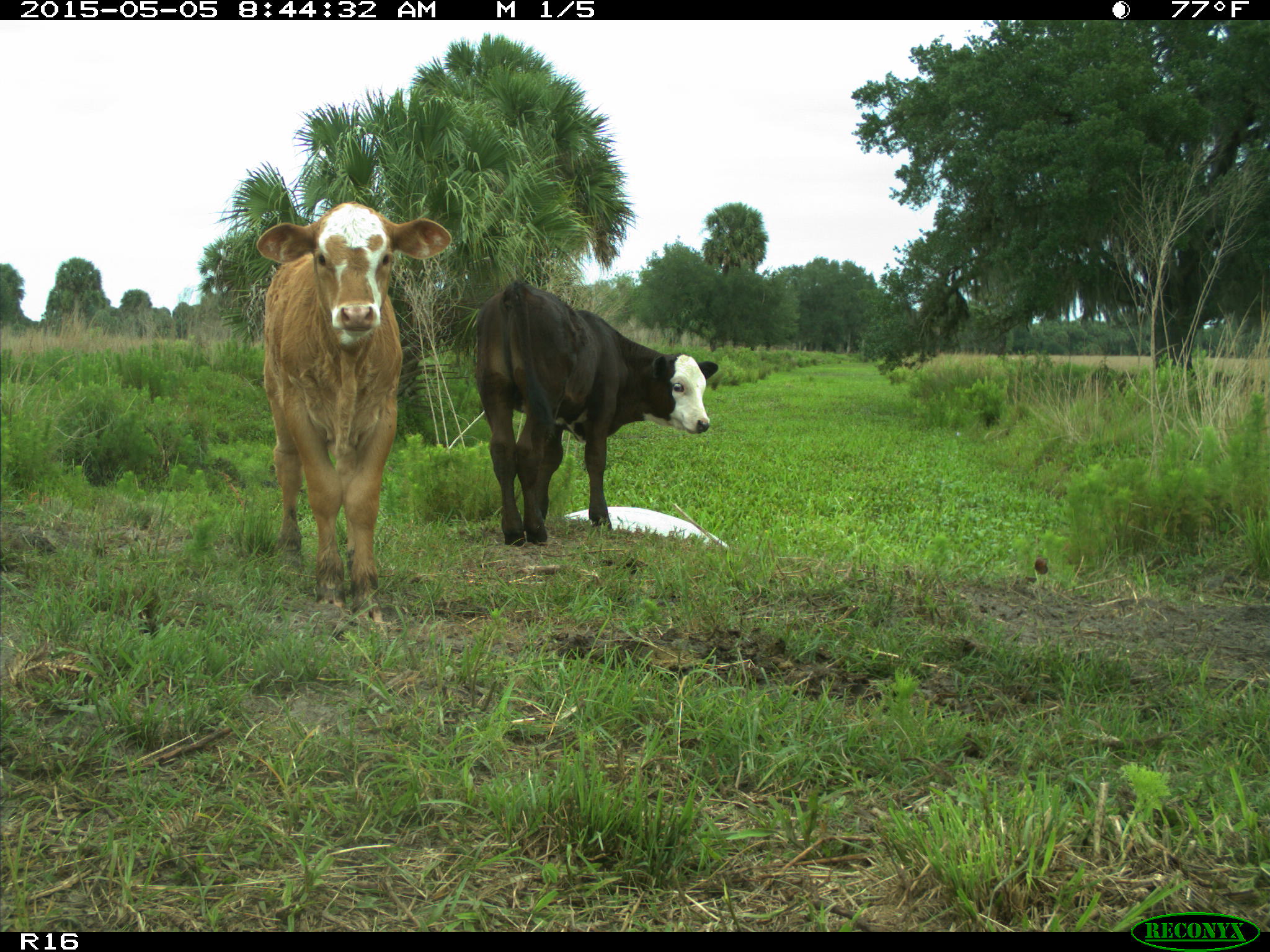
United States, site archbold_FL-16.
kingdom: Animalia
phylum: Chordata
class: Mammalia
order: Artiodactyla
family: Bovidae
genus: Bos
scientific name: Bos taurus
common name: domestic cow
Bos taurus (domestic cow).